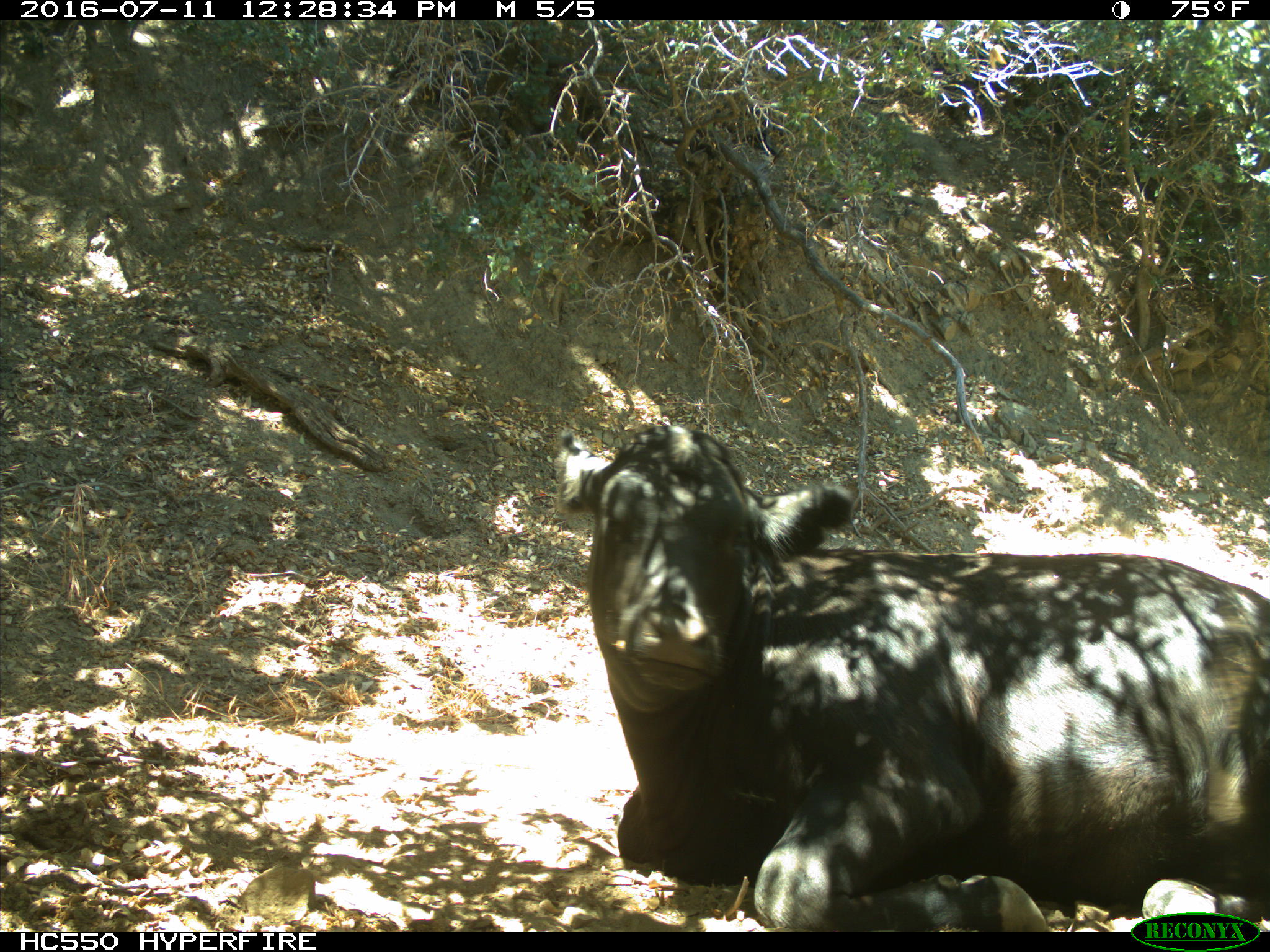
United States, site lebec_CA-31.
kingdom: Animalia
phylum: Chordata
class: Mammalia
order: Artiodactyla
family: Bovidae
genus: Bos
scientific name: Bos taurus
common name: domestic cow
Bos taurus (domestic cow).